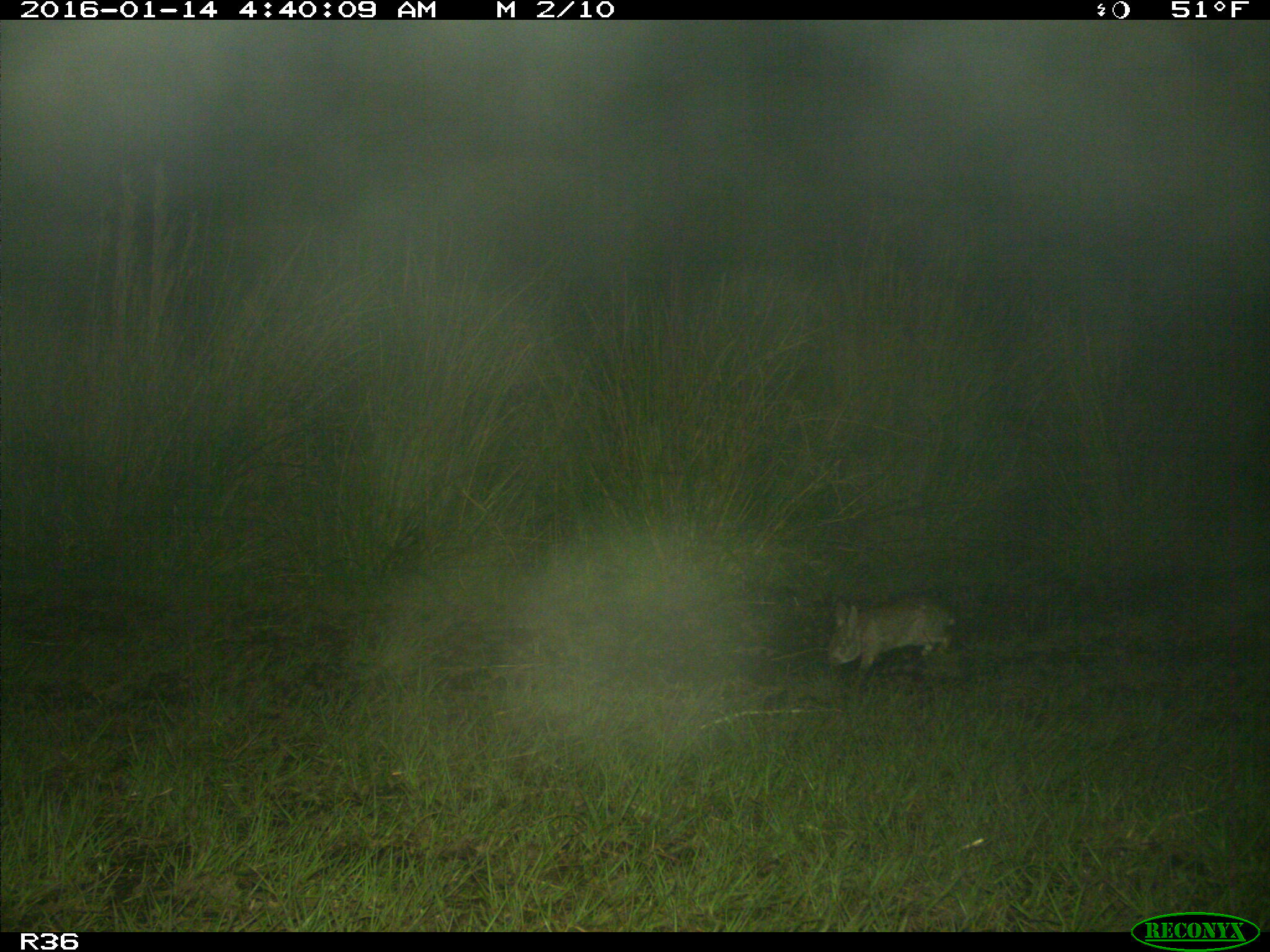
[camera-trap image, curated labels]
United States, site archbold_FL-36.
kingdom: Animalia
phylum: Chordata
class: Mammalia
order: Lagomorpha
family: Leporidae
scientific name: Leporidae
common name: rabbits and hares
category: unidentified rabbit